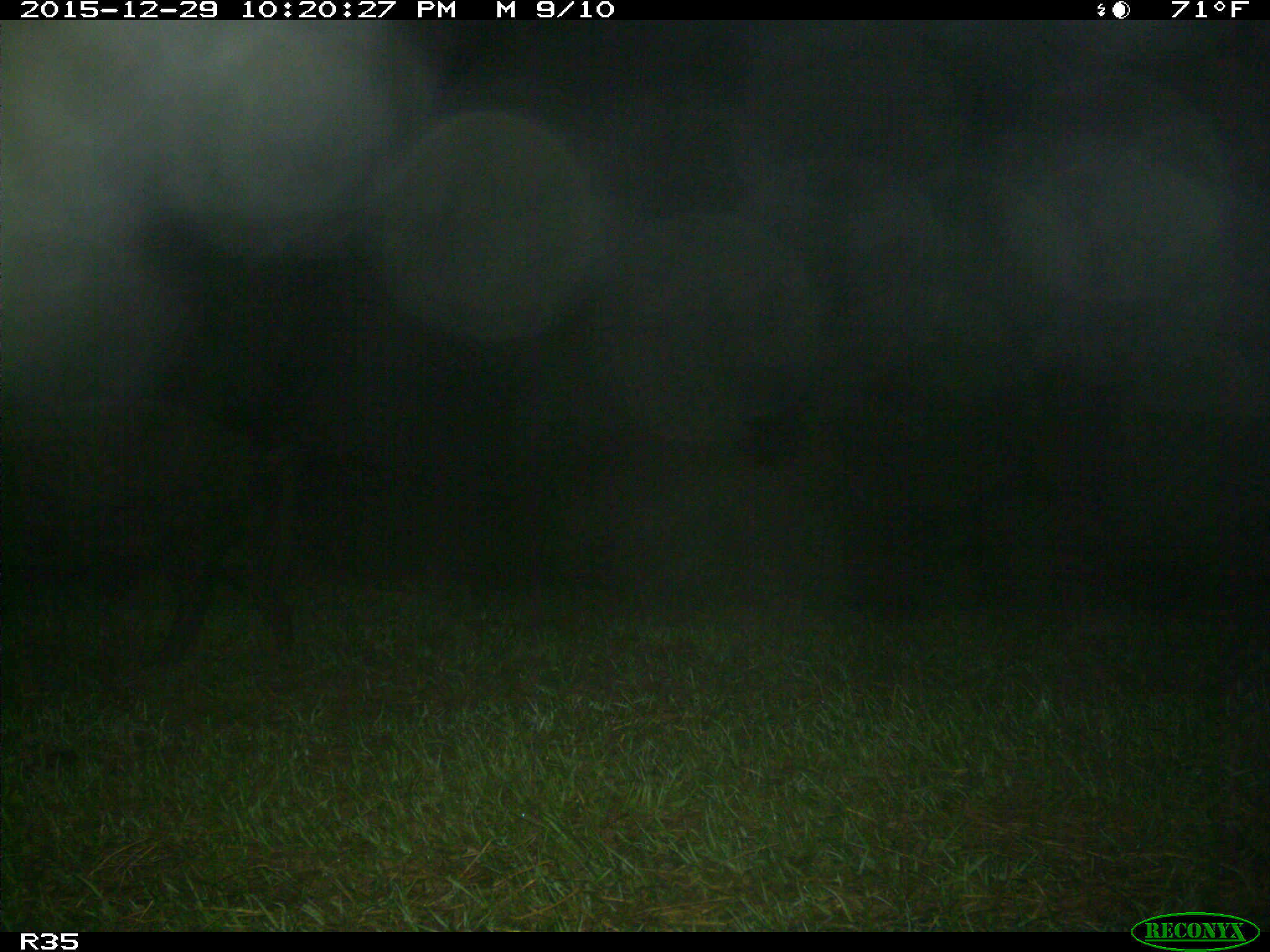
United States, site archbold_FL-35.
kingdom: Animalia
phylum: Chordata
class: Mammalia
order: Artiodactyla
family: Suidae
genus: Sus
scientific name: Sus scrofa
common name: wild boar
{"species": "Sus scrofa (wild boar)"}